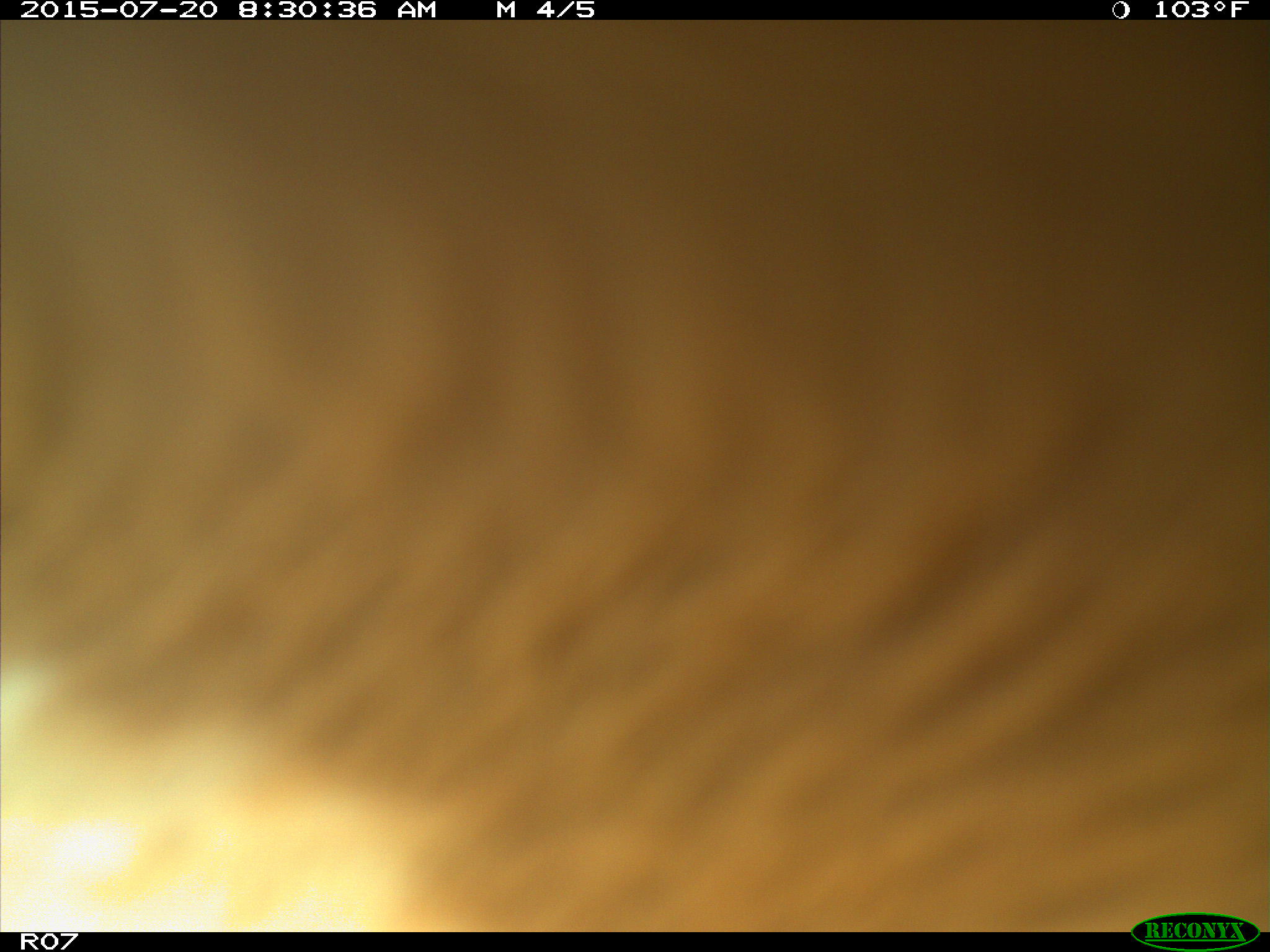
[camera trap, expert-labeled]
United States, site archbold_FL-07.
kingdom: Animalia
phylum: Chordata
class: Mammalia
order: Artiodactyla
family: Bovidae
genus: Bos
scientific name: Bos taurus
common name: domestic cow